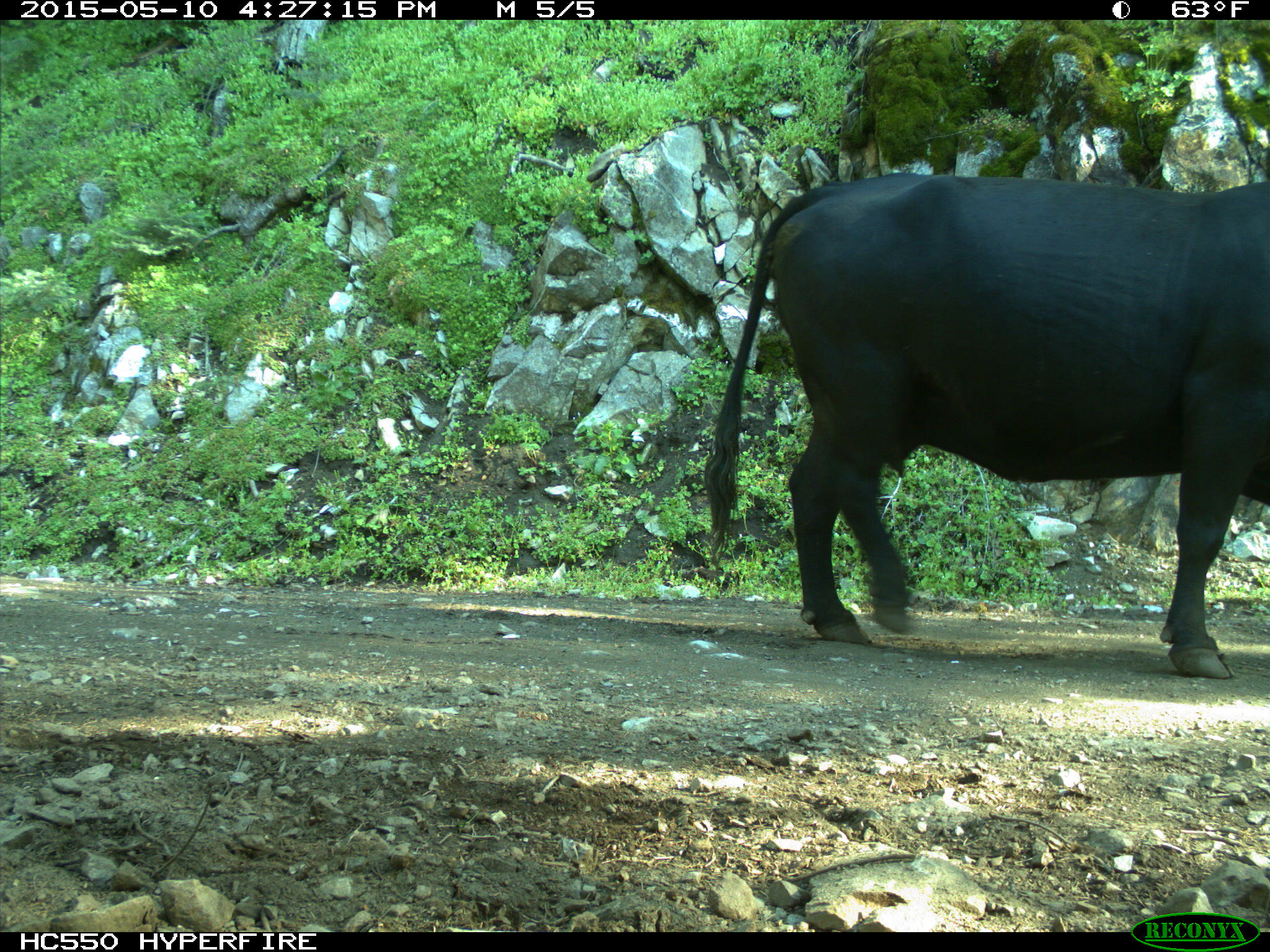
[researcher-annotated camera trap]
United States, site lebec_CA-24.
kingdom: Animalia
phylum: Chordata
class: Mammalia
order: Artiodactyla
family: Bovidae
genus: Bos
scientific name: Bos taurus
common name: domestic cow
Bos taurus (domestic cow).